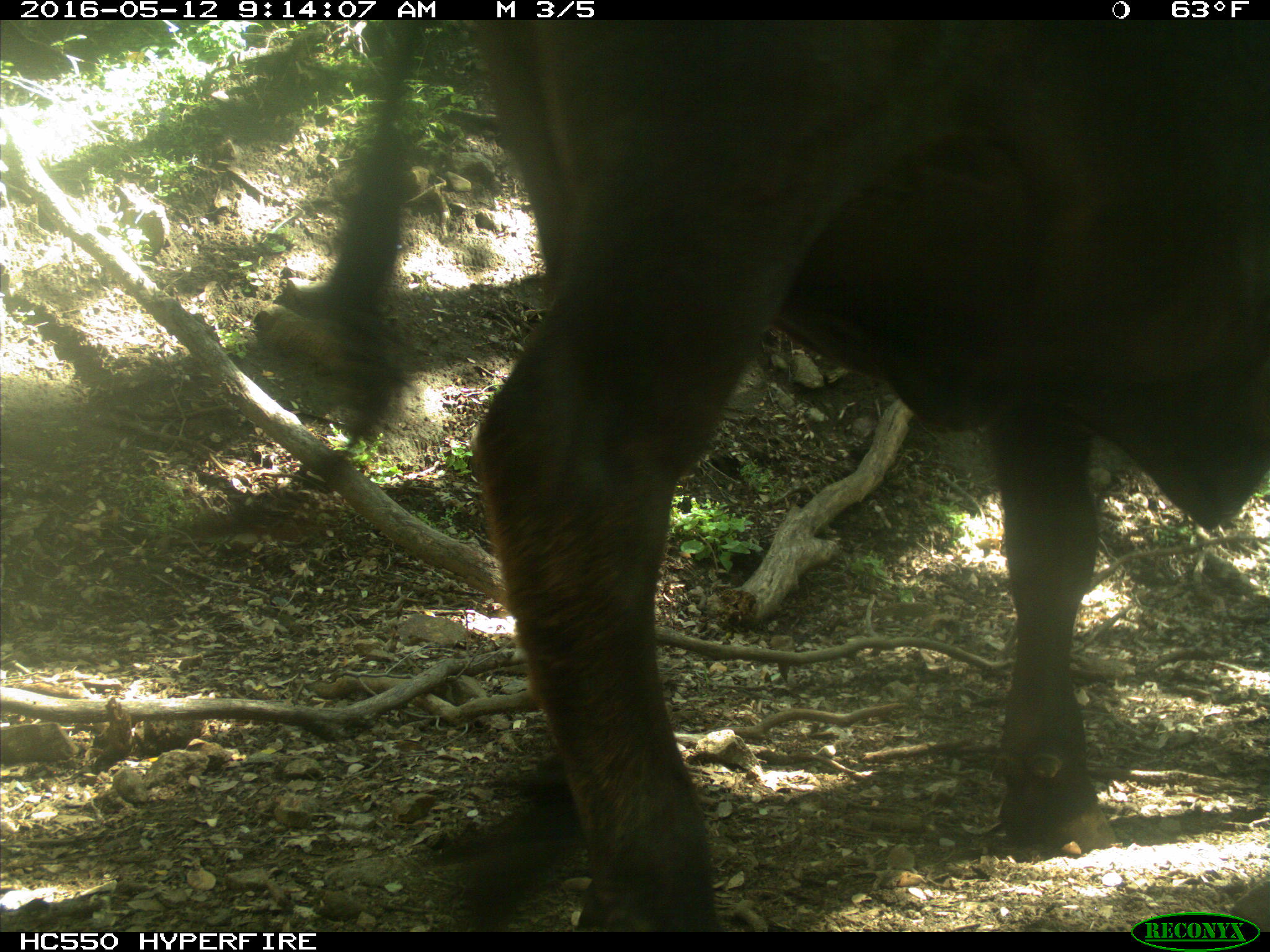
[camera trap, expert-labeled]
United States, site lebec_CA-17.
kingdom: Animalia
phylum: Chordata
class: Mammalia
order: Artiodactyla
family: Bovidae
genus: Bos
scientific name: Bos taurus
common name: domestic cow